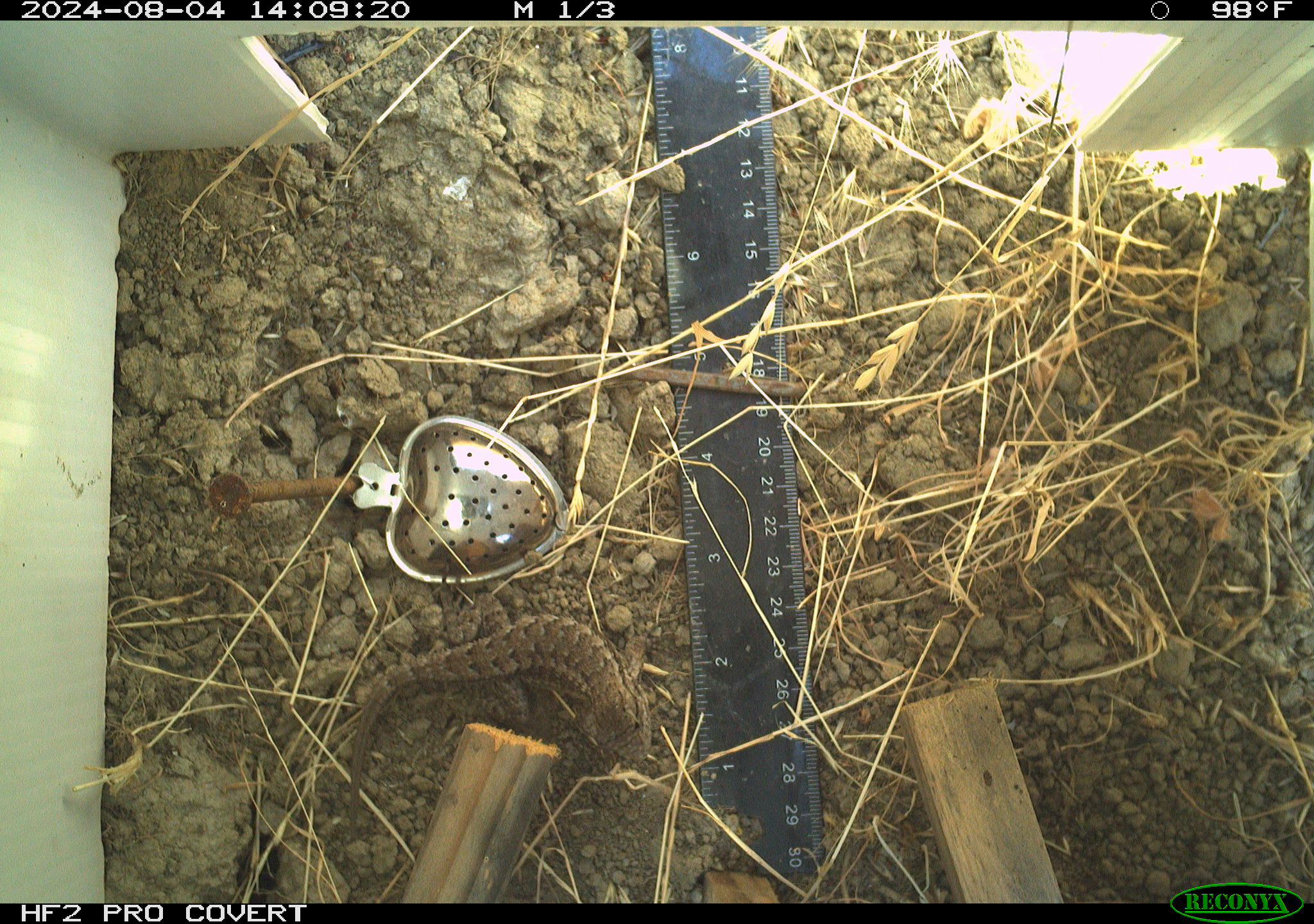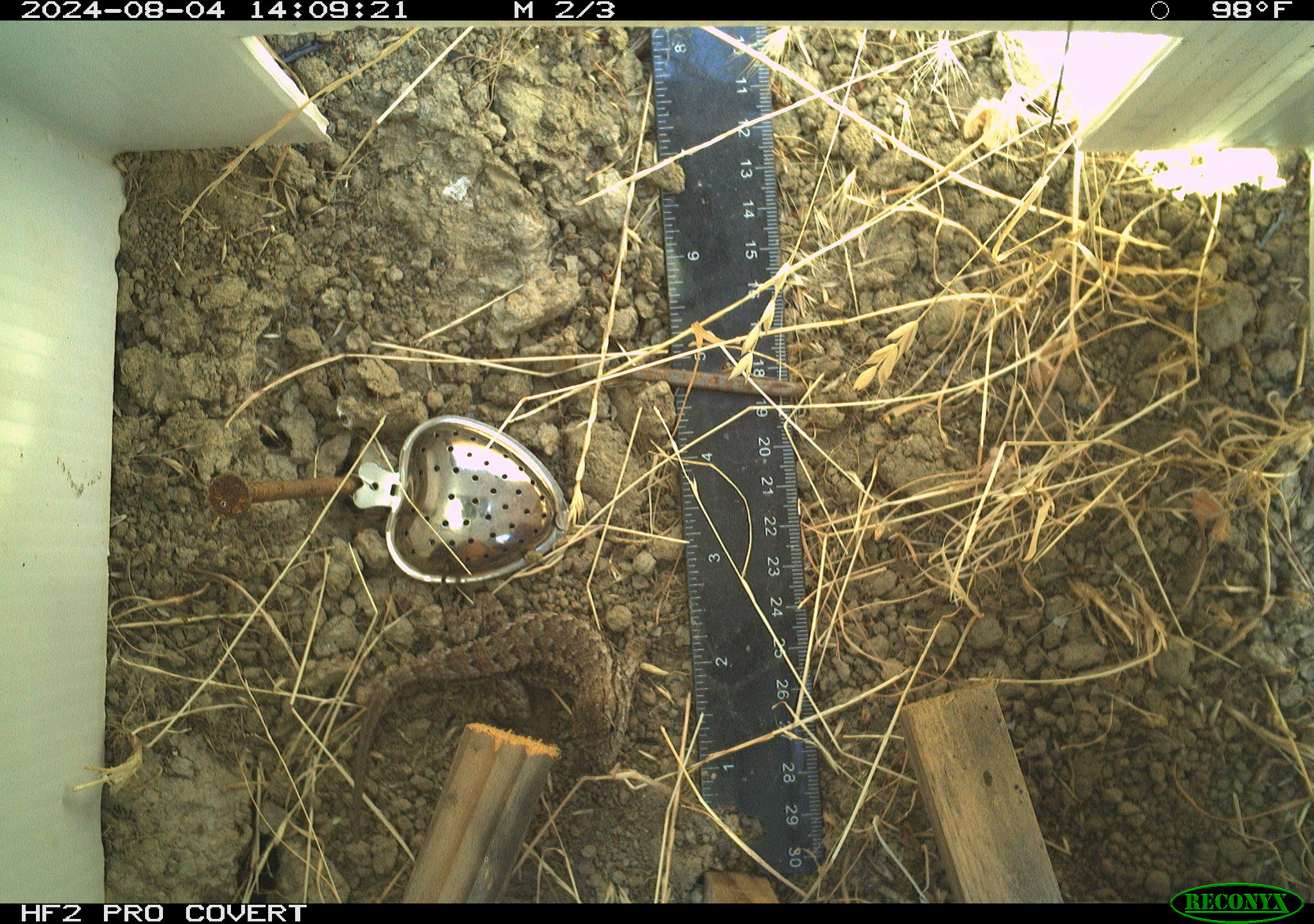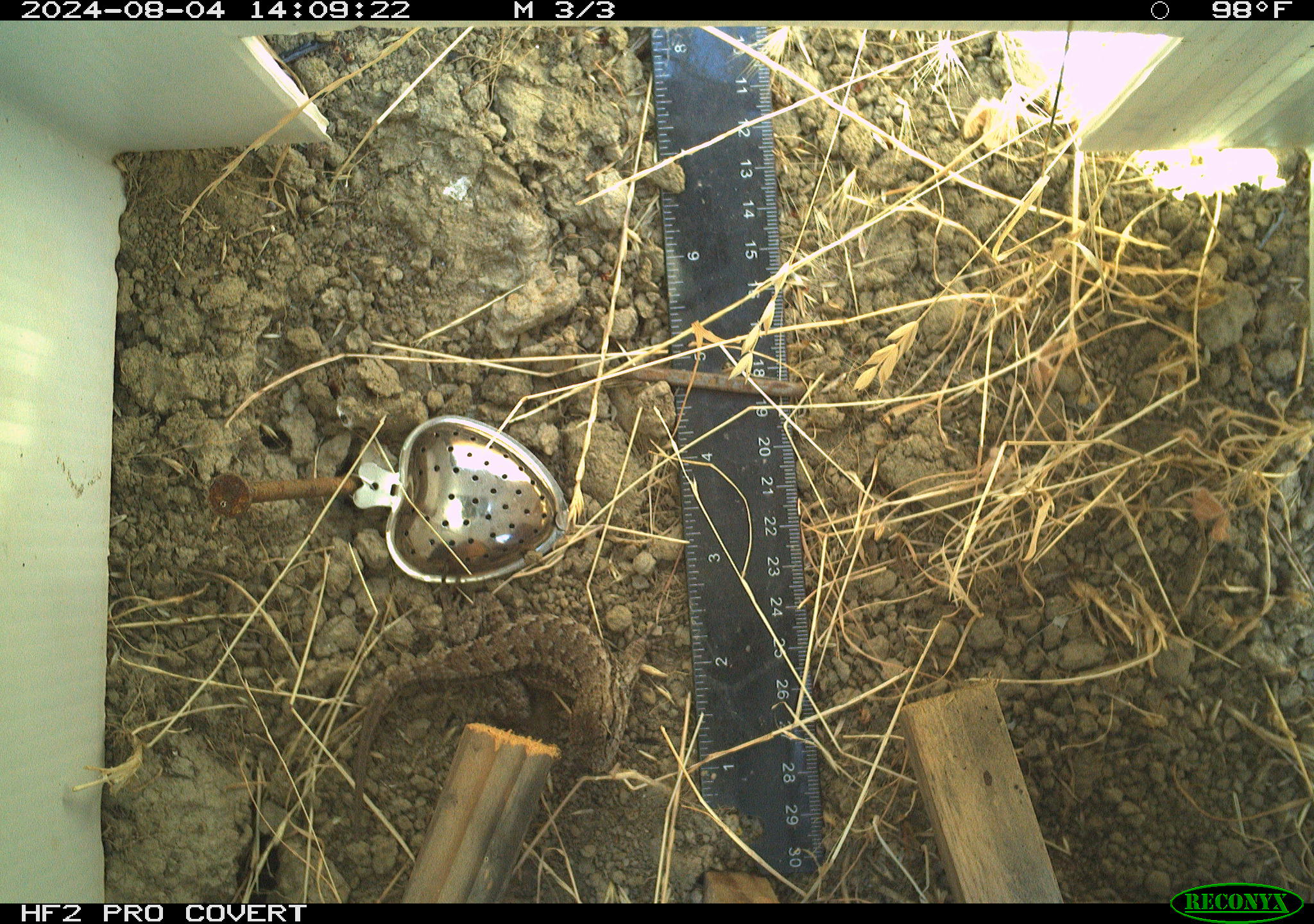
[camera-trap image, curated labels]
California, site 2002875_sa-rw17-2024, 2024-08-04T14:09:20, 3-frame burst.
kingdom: Animalia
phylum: Chordata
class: Reptilia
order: Squamata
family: Phrynosomatidae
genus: Sceloporus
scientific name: Sceloporus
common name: spiny lizards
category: sceloporus species